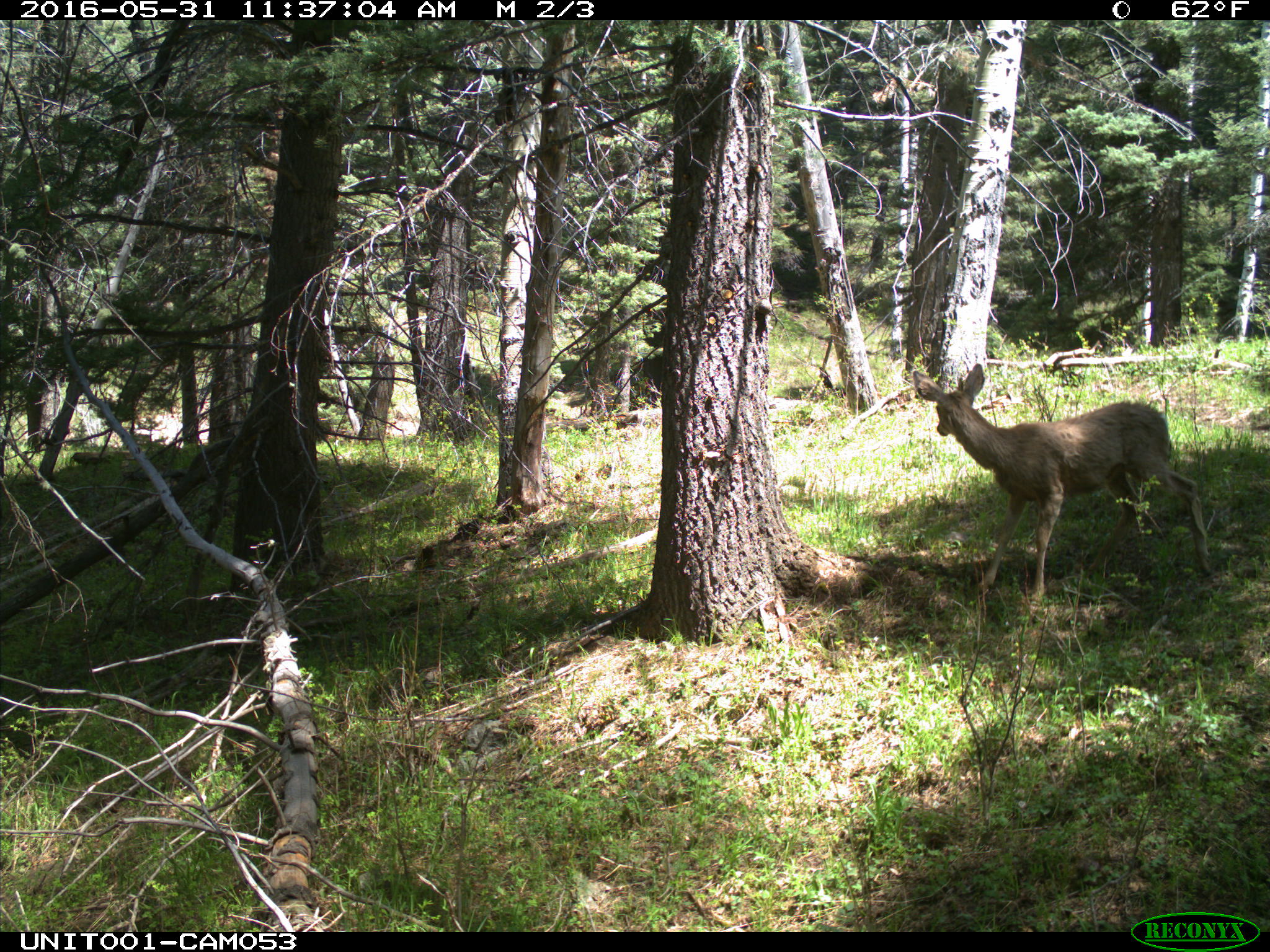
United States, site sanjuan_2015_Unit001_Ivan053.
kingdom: Animalia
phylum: Chordata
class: Mammalia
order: Artiodactyla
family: Cervidae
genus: Odocoileus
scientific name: Odocoileus hemionus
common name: mule deer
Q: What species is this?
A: Odocoileus hemionus (mule deer).